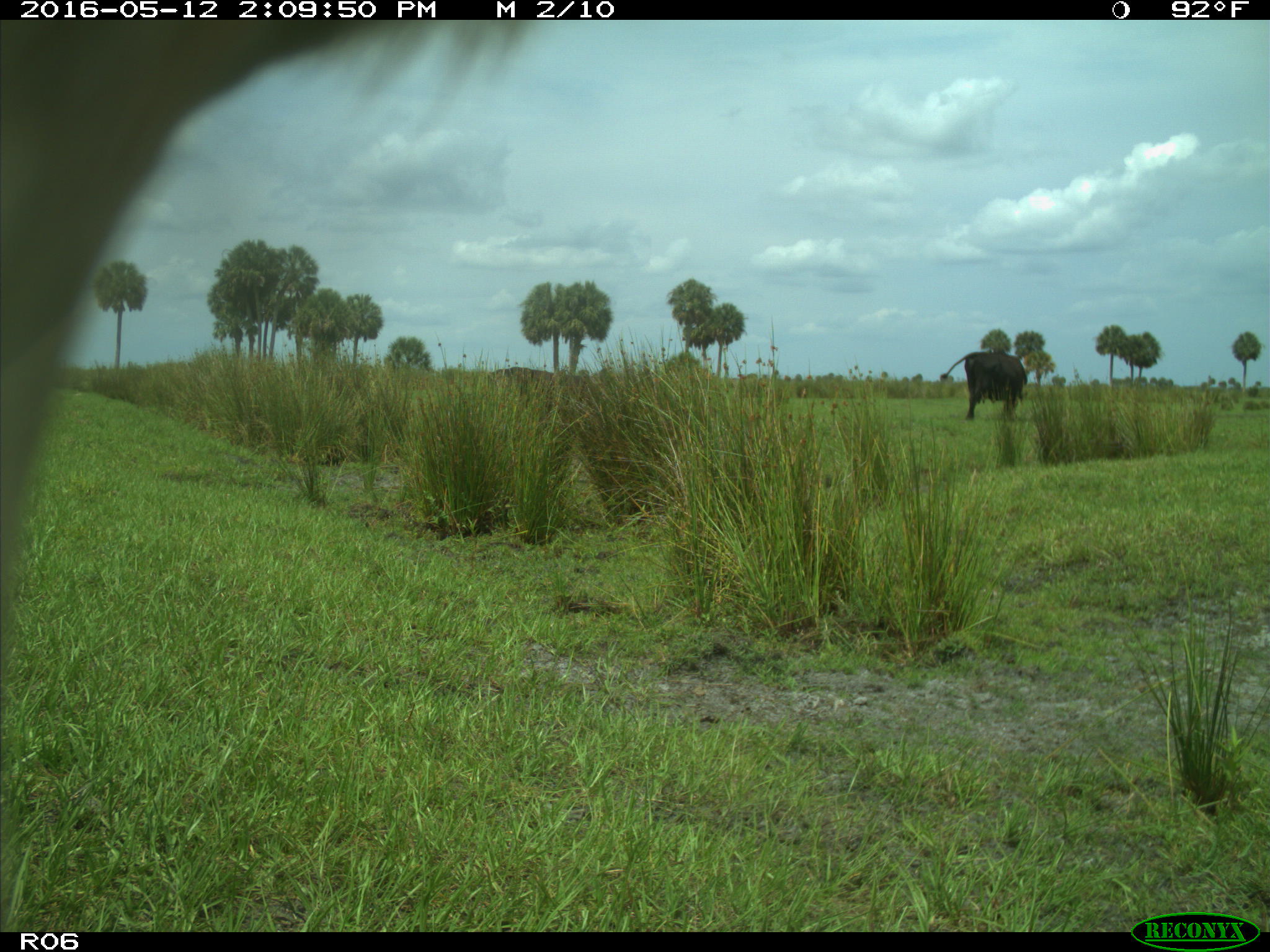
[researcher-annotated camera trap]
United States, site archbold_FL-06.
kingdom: Animalia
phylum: Chordata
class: Mammalia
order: Artiodactyla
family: Bovidae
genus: Bos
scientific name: Bos taurus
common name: domestic cow